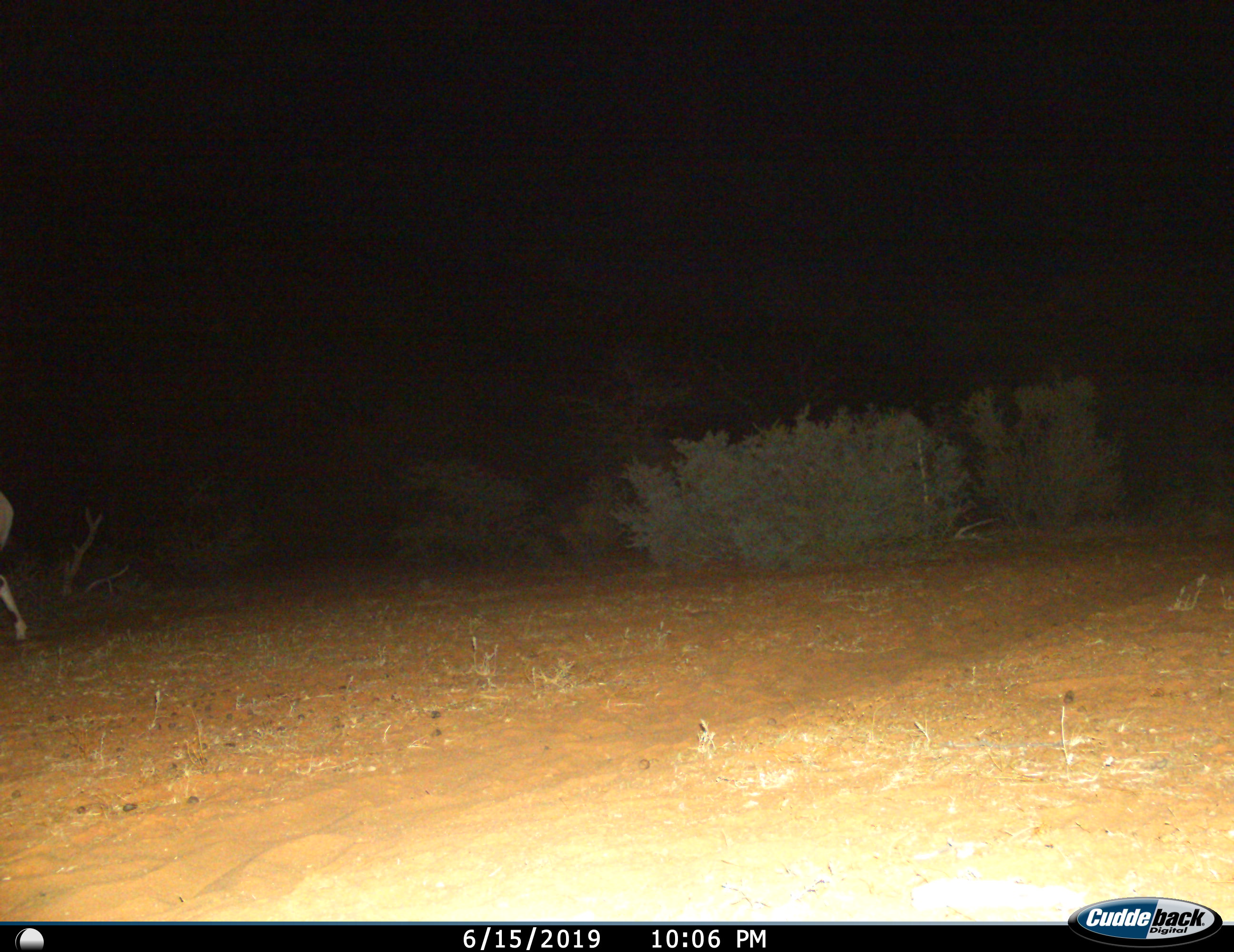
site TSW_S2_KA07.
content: unidentified animal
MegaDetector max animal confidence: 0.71